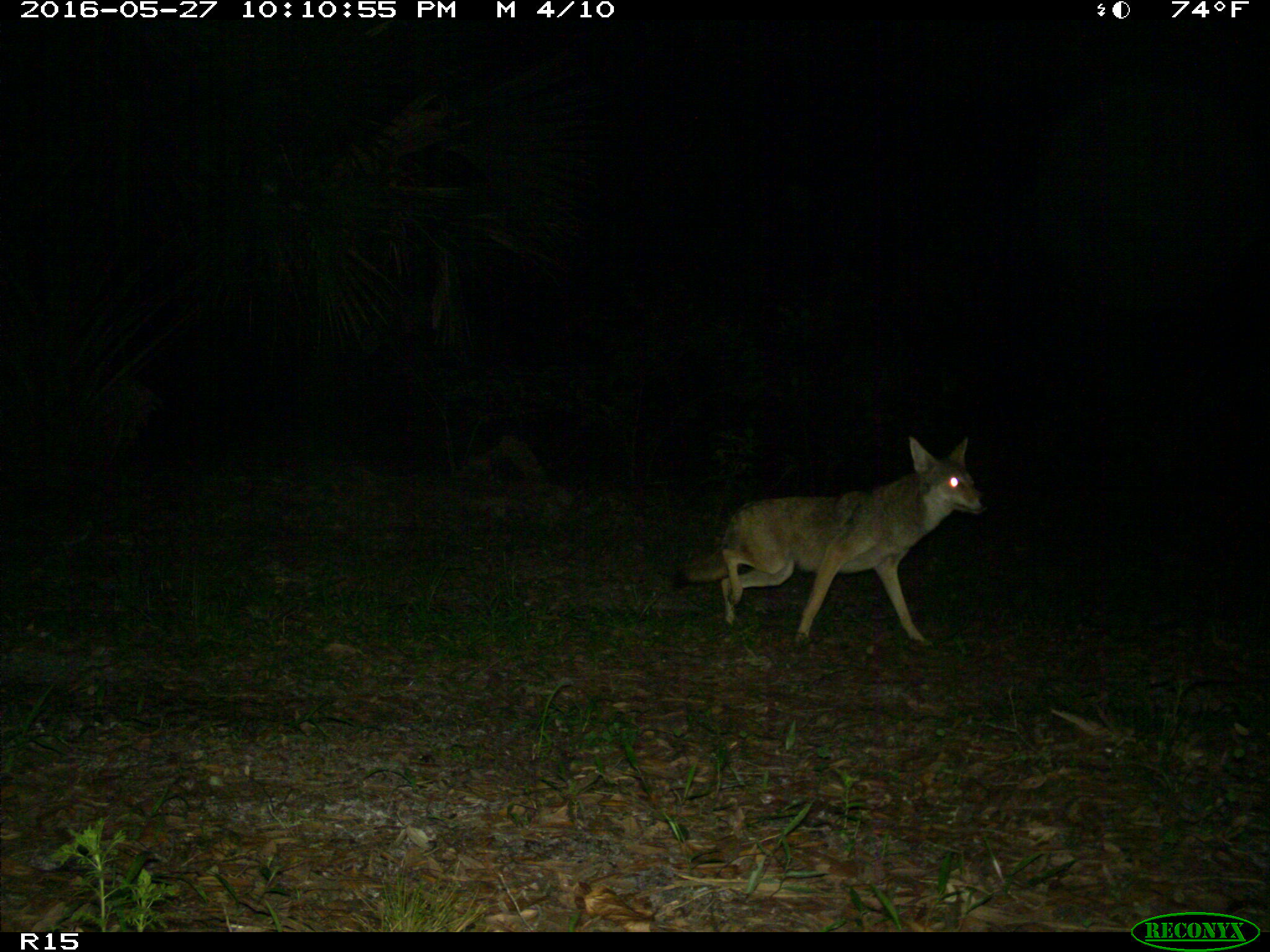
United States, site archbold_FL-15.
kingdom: Animalia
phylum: Chordata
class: Mammalia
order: Carnivora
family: Canidae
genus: Canis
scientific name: Canis latrans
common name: coyote